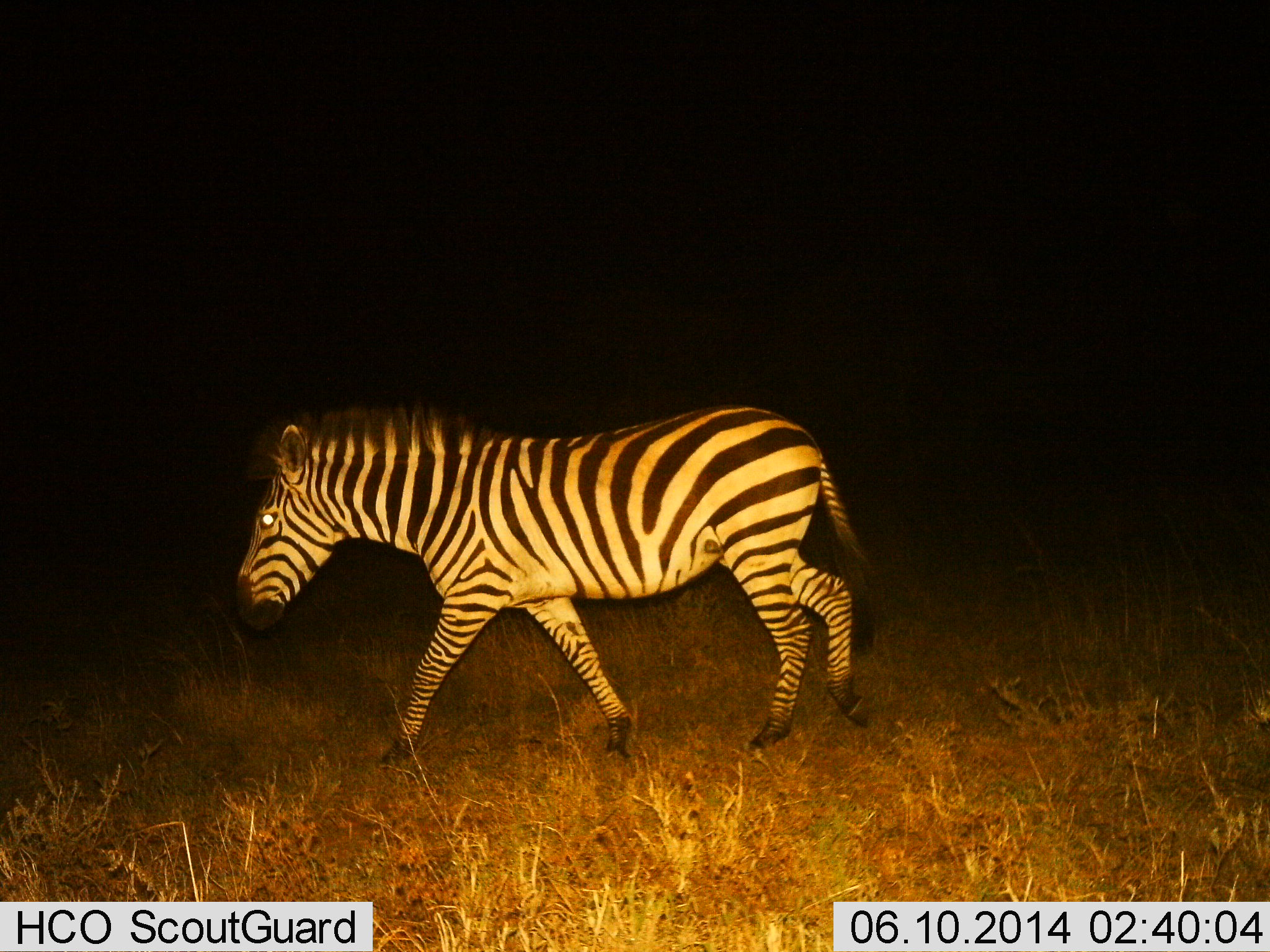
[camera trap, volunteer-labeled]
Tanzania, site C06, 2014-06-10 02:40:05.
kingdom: Animalia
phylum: Chordata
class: Mammalia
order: Perissodactyla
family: Equidae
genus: Equus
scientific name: Equus quagga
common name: plains zebra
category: zebra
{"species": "zebra (plains zebra) (Equus quagga)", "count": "1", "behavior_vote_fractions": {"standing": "0%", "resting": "0%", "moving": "100%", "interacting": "0%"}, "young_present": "0%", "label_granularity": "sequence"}